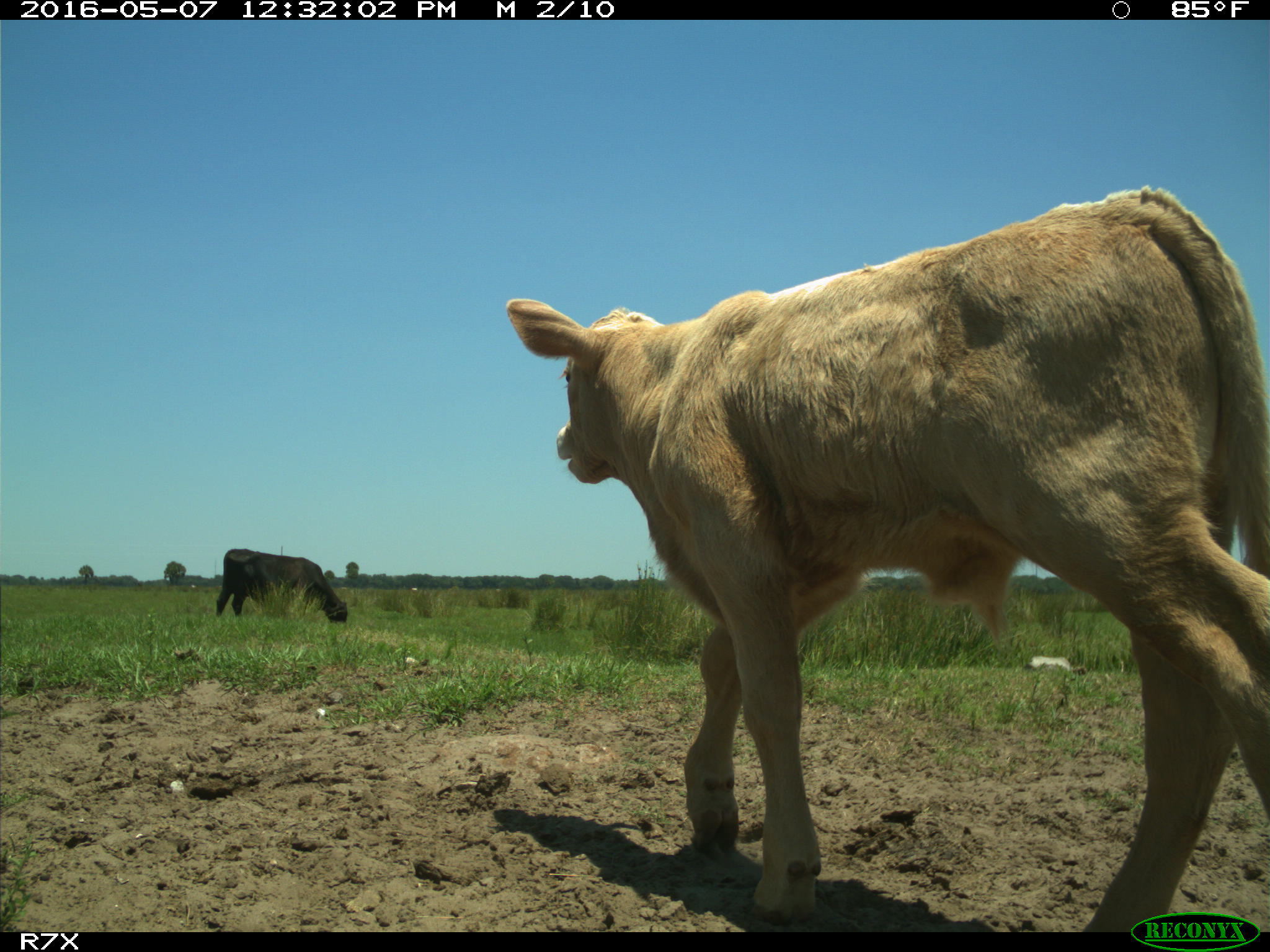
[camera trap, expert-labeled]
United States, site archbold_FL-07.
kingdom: Animalia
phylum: Chordata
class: Mammalia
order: Artiodactyla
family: Bovidae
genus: Bos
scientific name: Bos taurus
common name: domestic cow